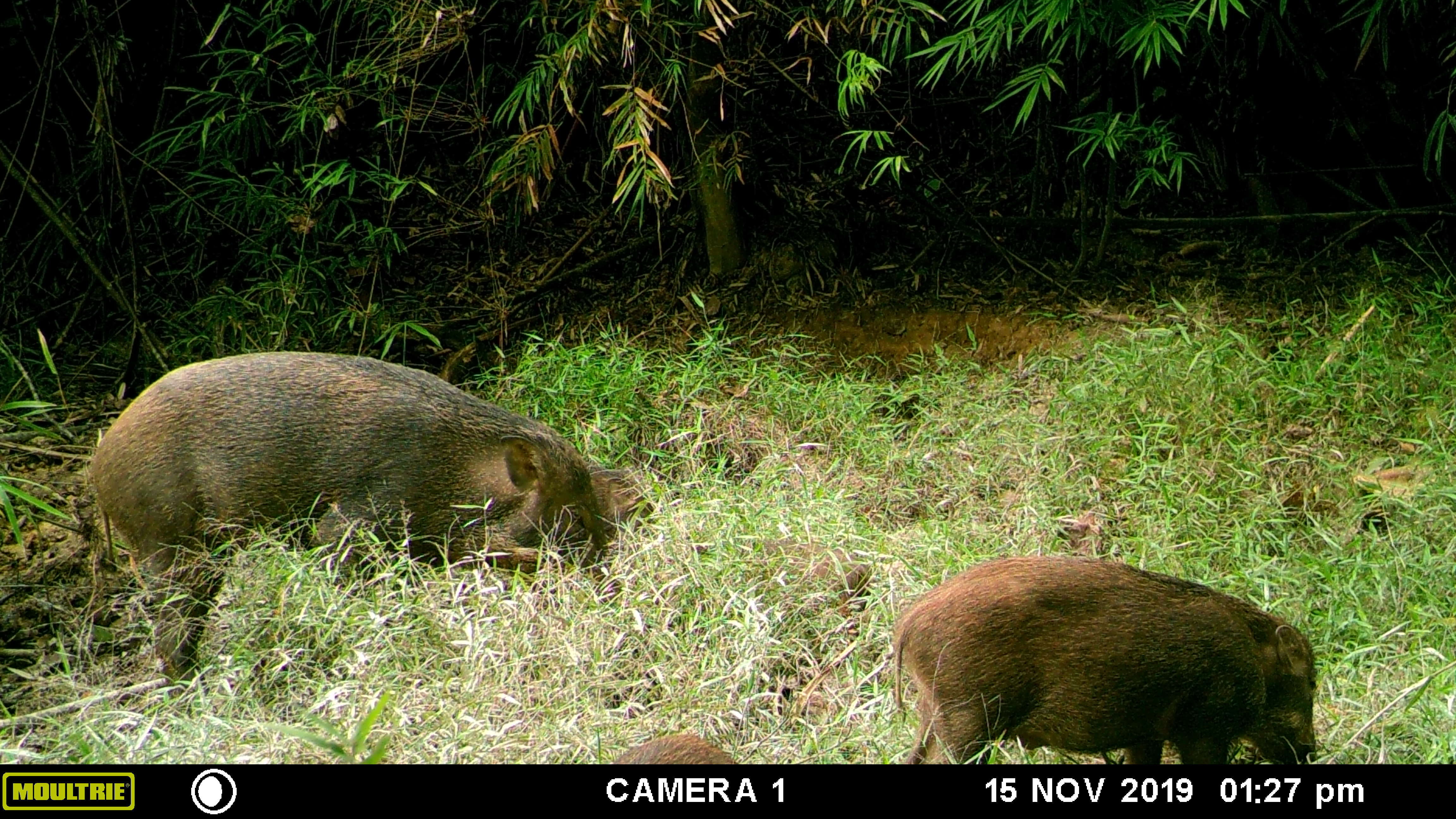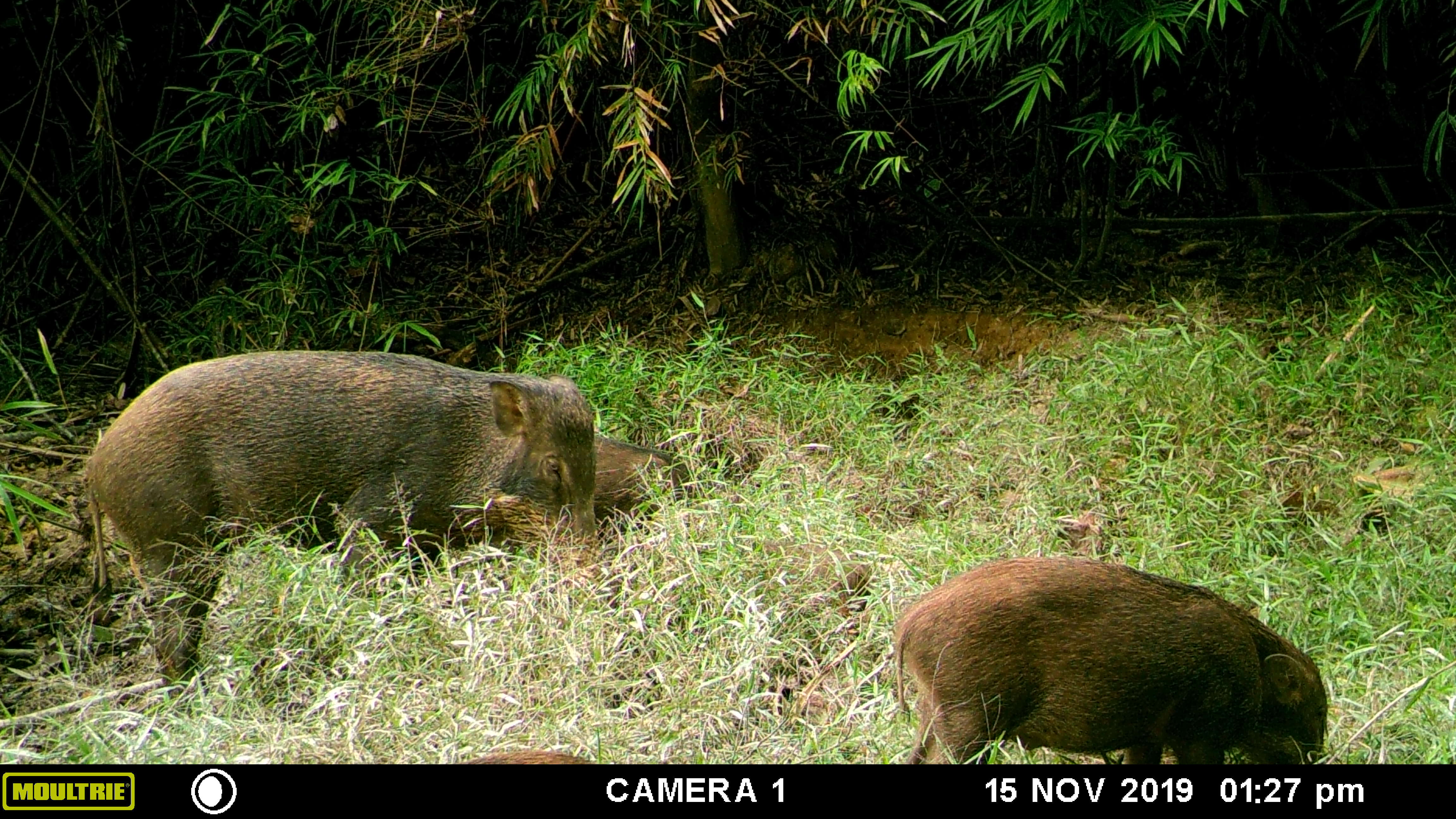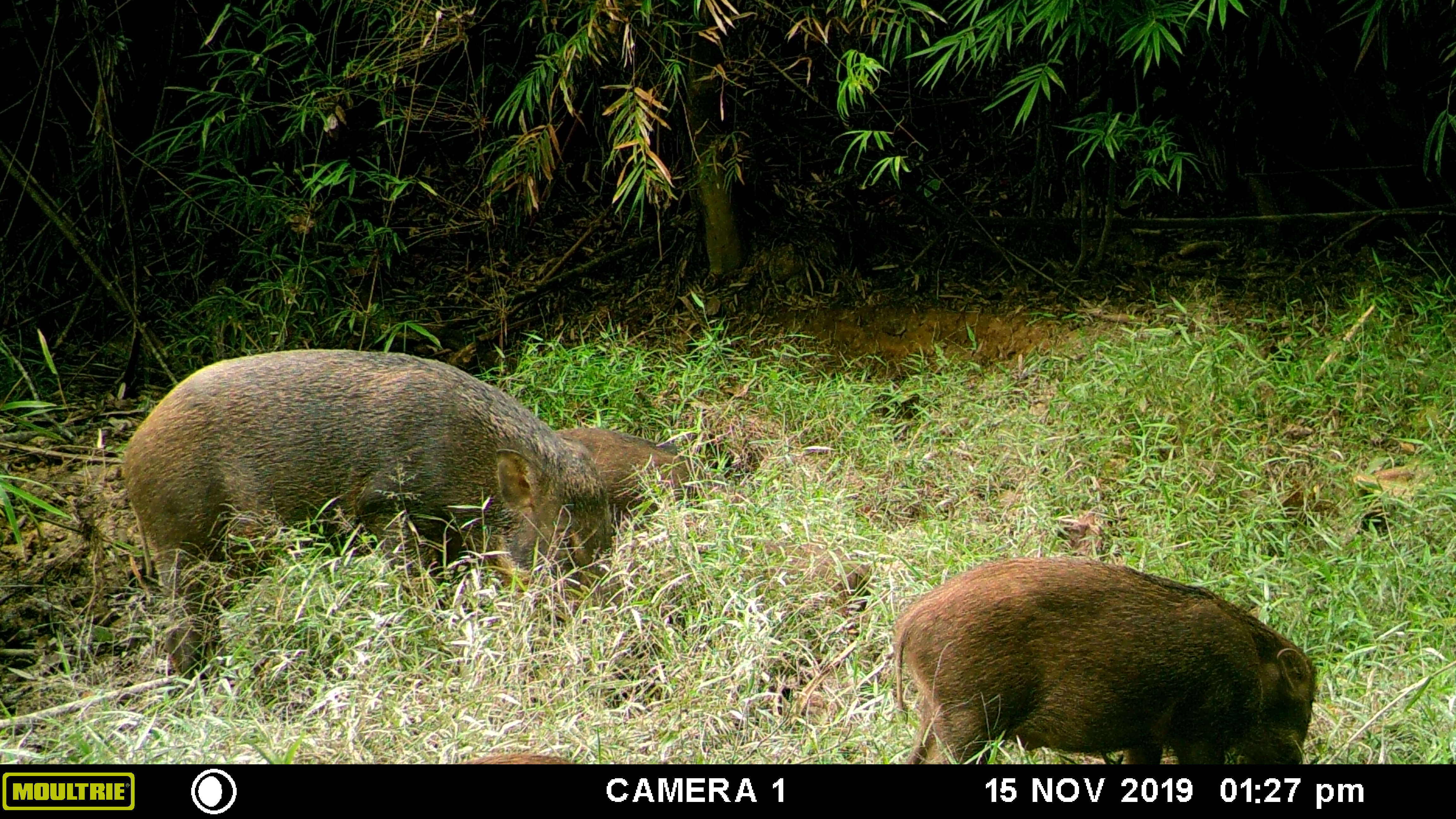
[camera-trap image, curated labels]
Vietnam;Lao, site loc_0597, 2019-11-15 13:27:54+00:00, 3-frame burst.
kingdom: Animalia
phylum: Chordata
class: Mammalia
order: Artiodactyla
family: Suidae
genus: Sus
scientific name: Sus scrofa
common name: eurasian wild pig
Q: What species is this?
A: Eurasian wild pig (Sus scrofa).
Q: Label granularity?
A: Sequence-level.